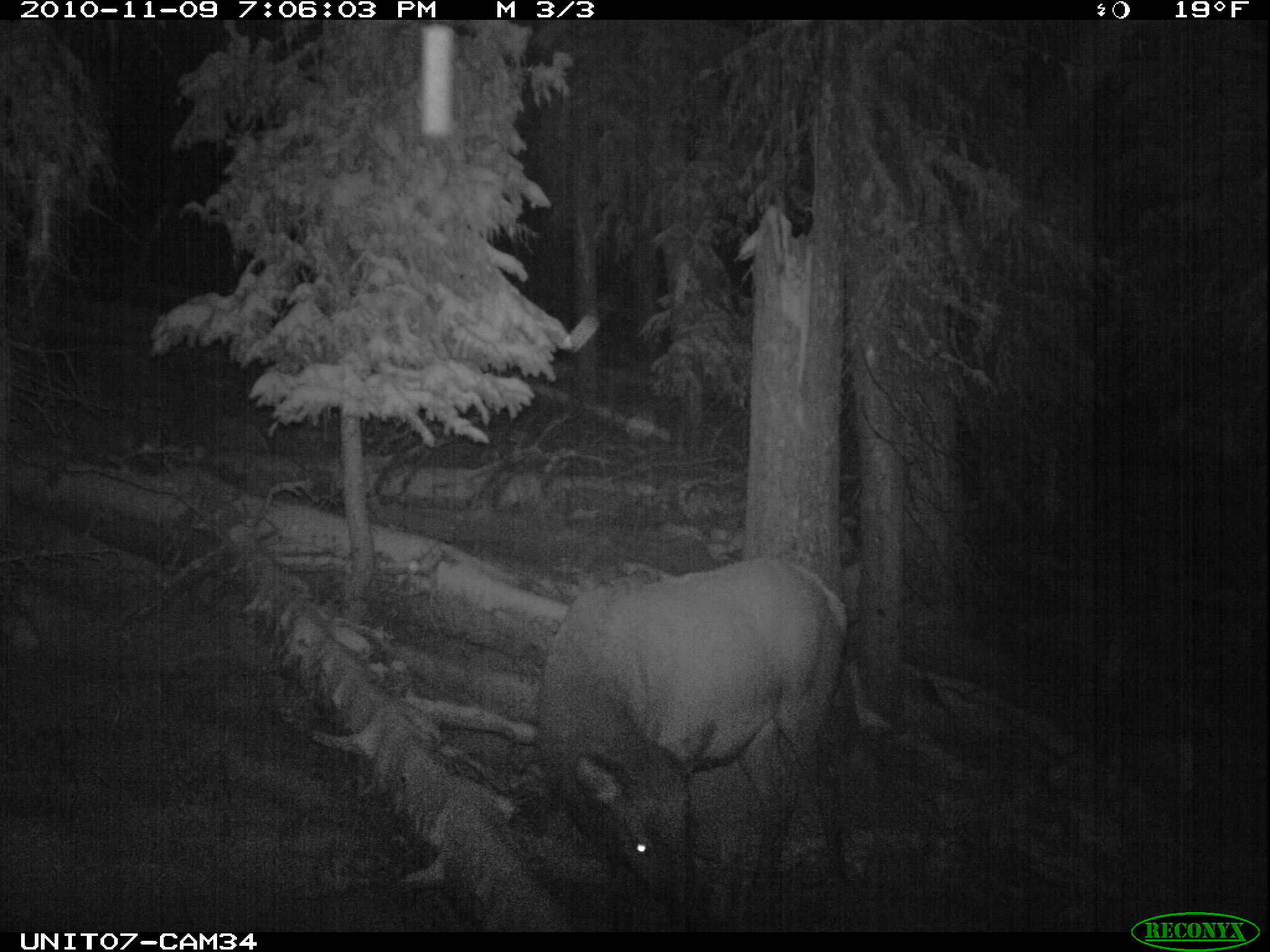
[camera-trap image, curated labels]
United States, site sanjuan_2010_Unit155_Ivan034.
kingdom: Animalia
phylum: Chordata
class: Mammalia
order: Artiodactyla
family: Cervidae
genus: Cervus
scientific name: Cervus elaphus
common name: red deer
Cervus elaphus (red deer).